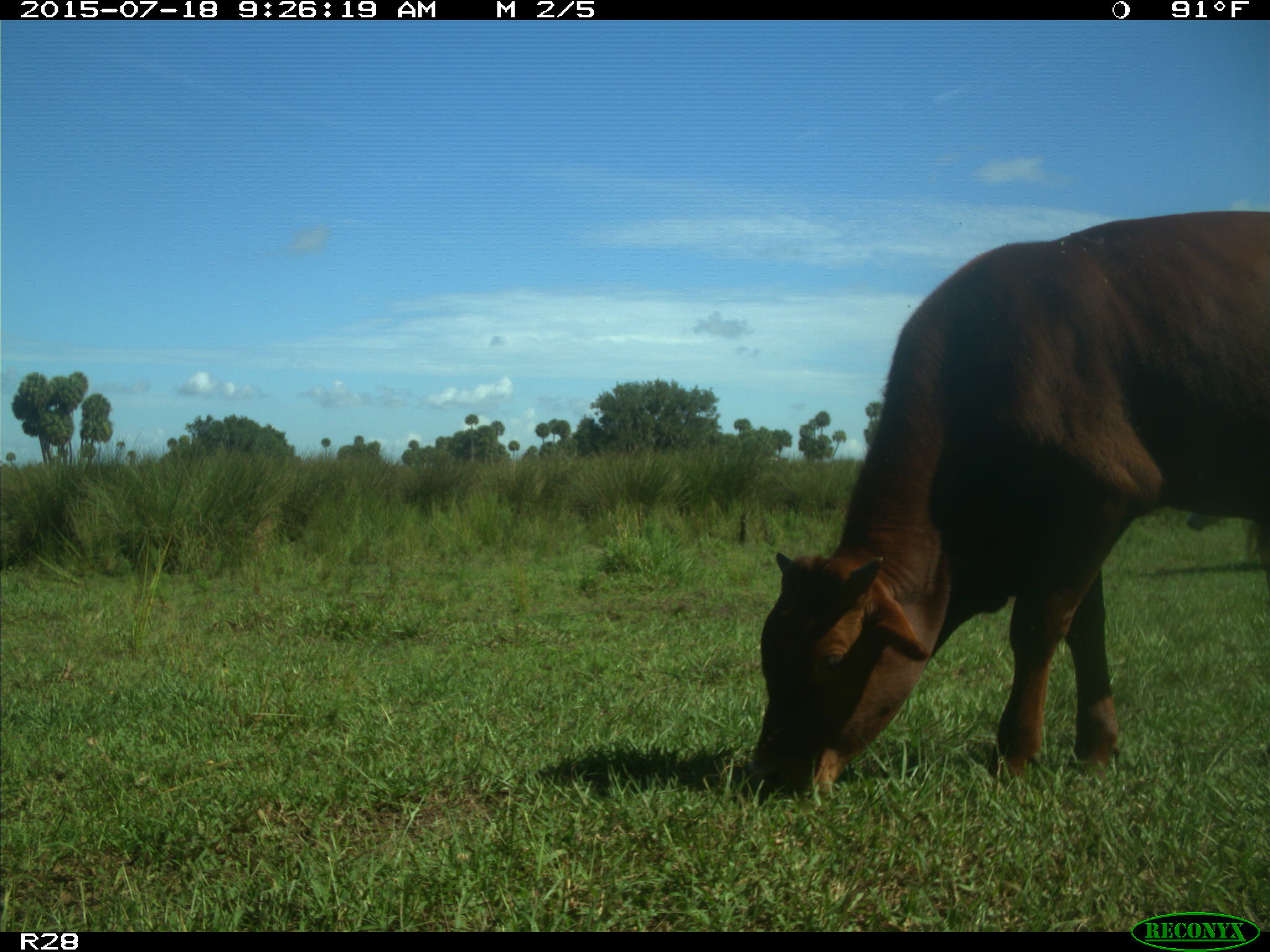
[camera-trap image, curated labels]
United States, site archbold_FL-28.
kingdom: Animalia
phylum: Chordata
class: Mammalia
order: Artiodactyla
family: Bovidae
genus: Bos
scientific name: Bos taurus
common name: domestic cow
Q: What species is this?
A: Bos taurus (domestic cow).